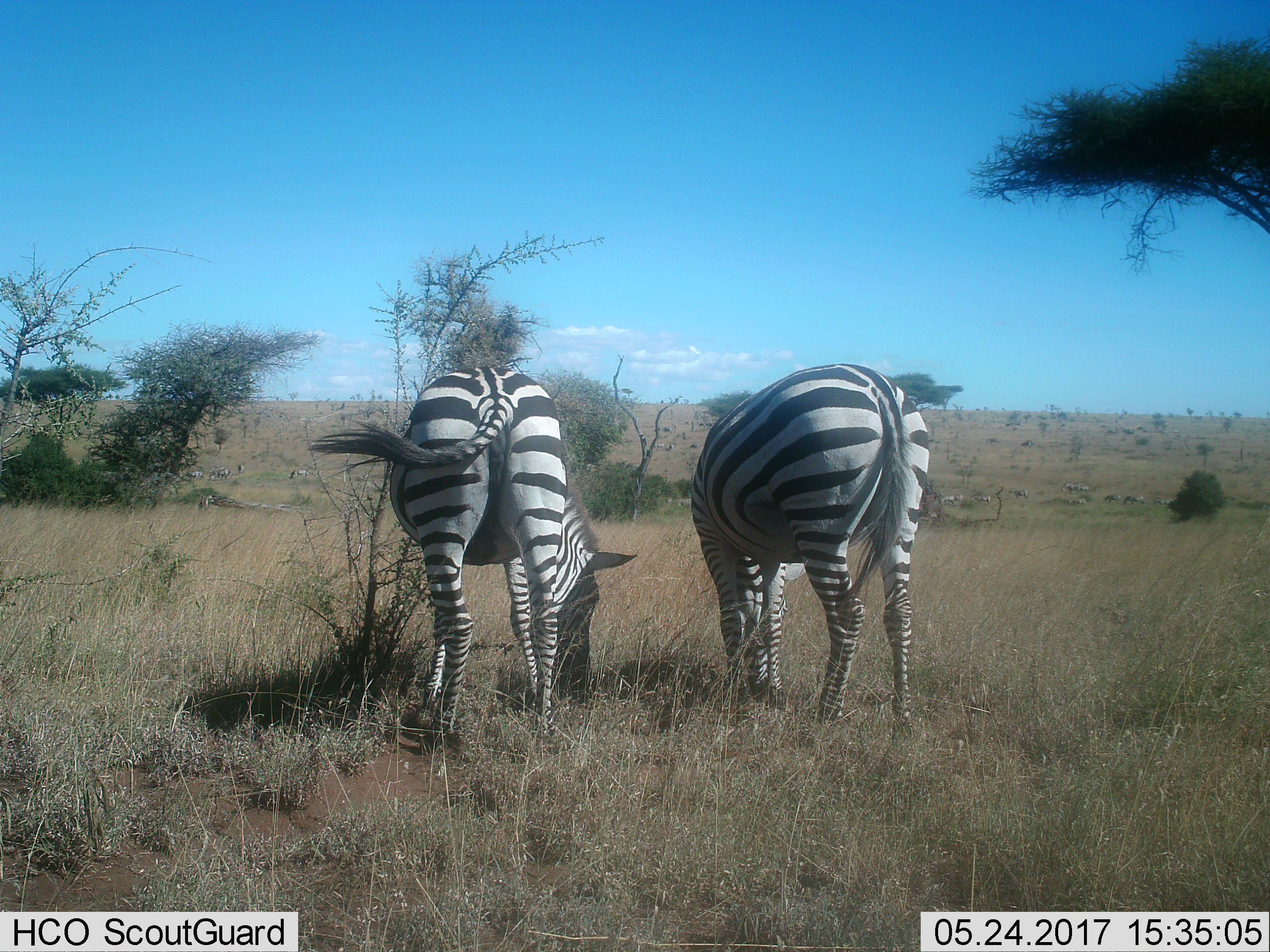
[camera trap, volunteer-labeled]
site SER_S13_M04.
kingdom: Animalia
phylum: Chordata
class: Mammalia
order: Perissodactyla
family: Equidae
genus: Equus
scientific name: Equus quagga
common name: plains zebra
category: zebraplains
Zebraplains (plains zebra) (Equus quagga), count 2. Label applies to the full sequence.